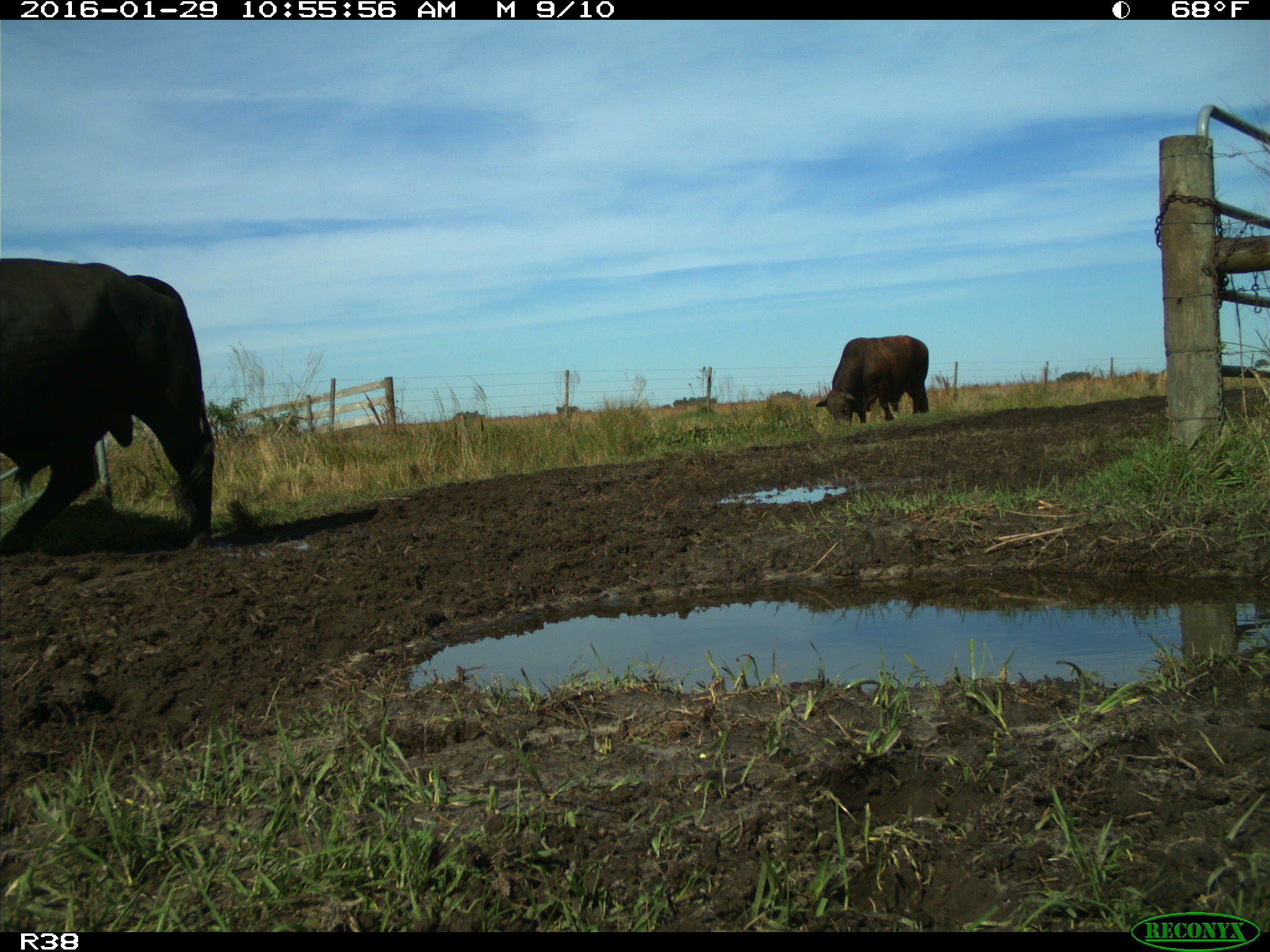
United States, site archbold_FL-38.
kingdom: Animalia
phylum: Chordata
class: Mammalia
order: Artiodactyla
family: Bovidae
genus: Bos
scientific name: Bos taurus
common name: domestic cow